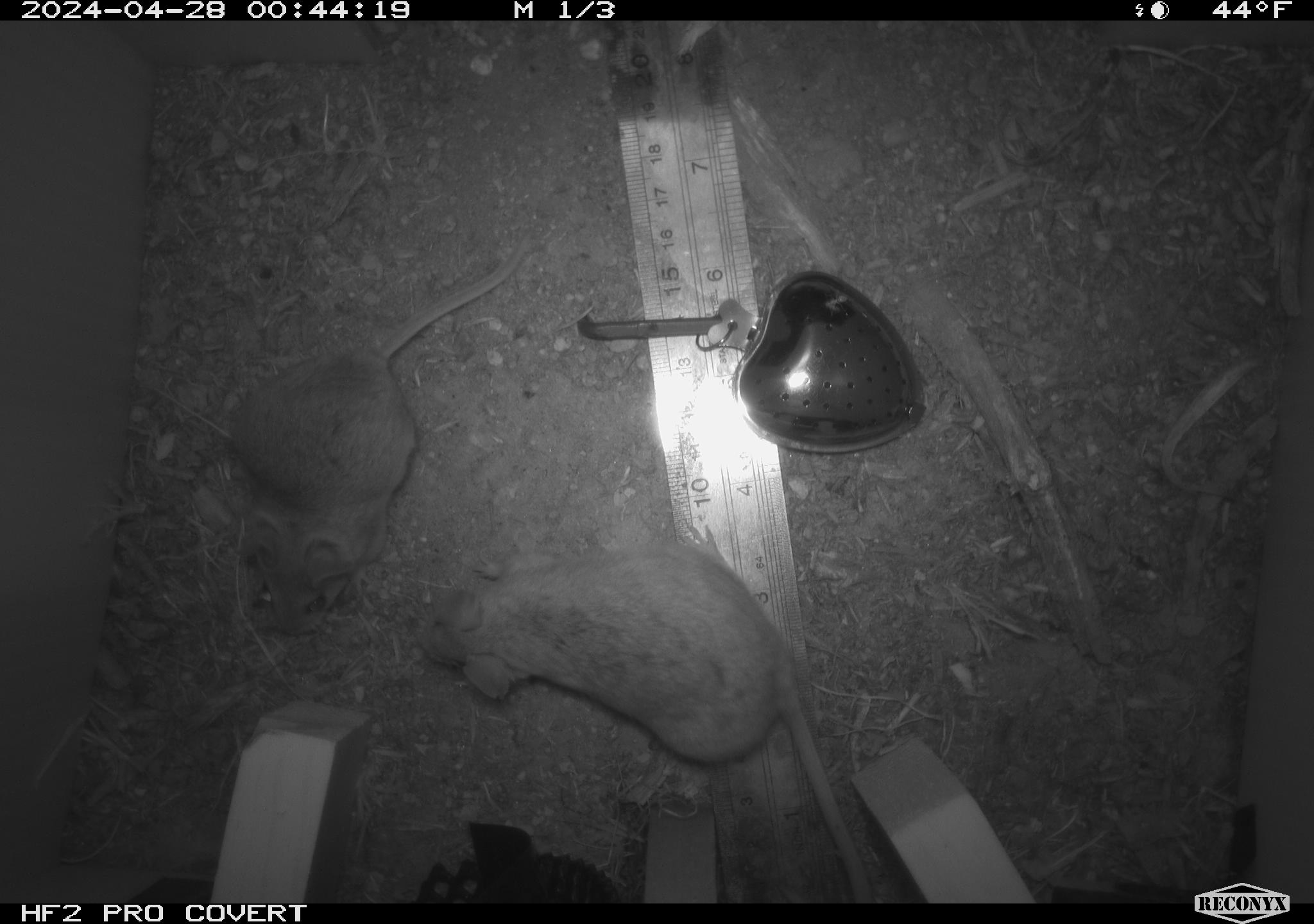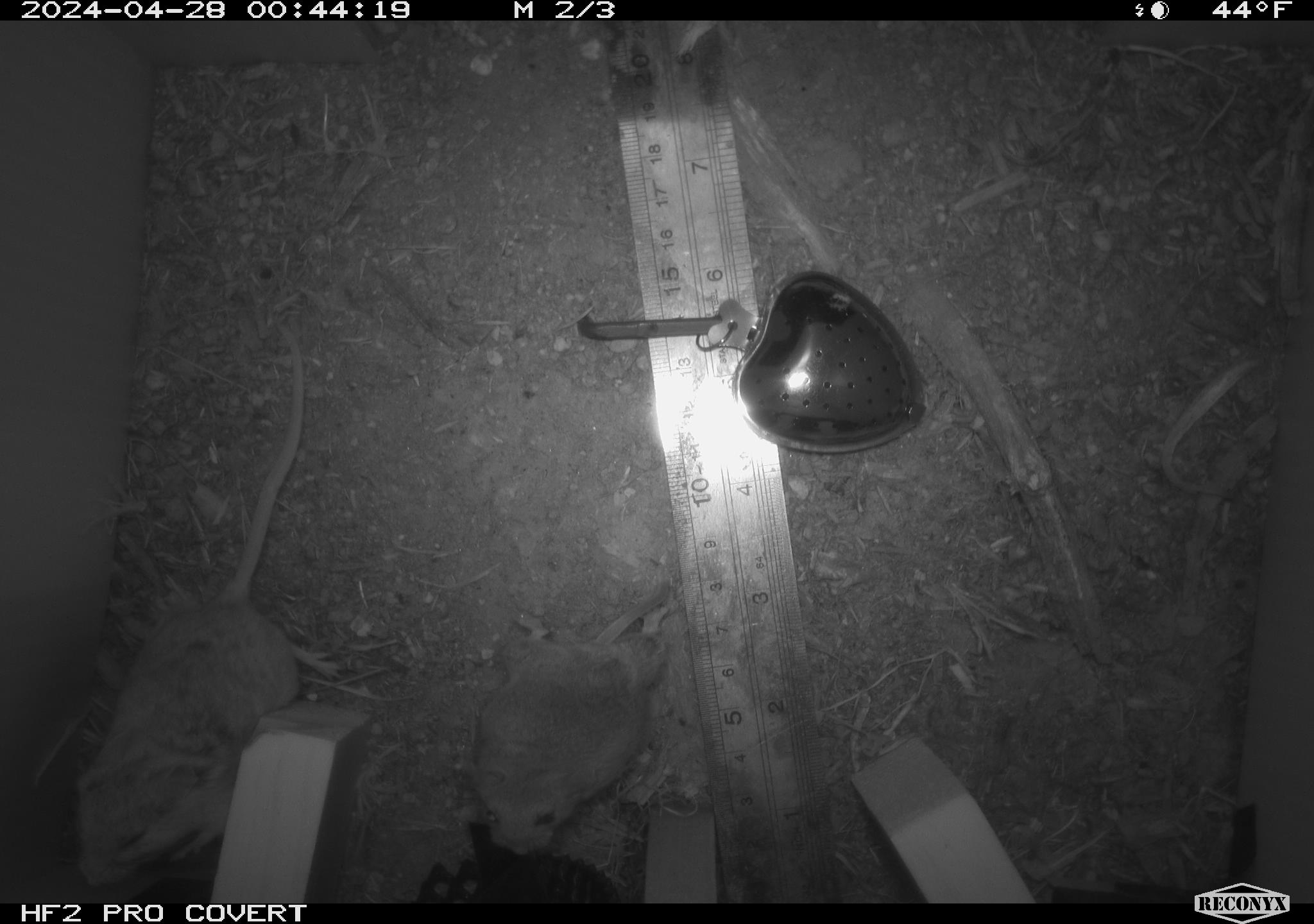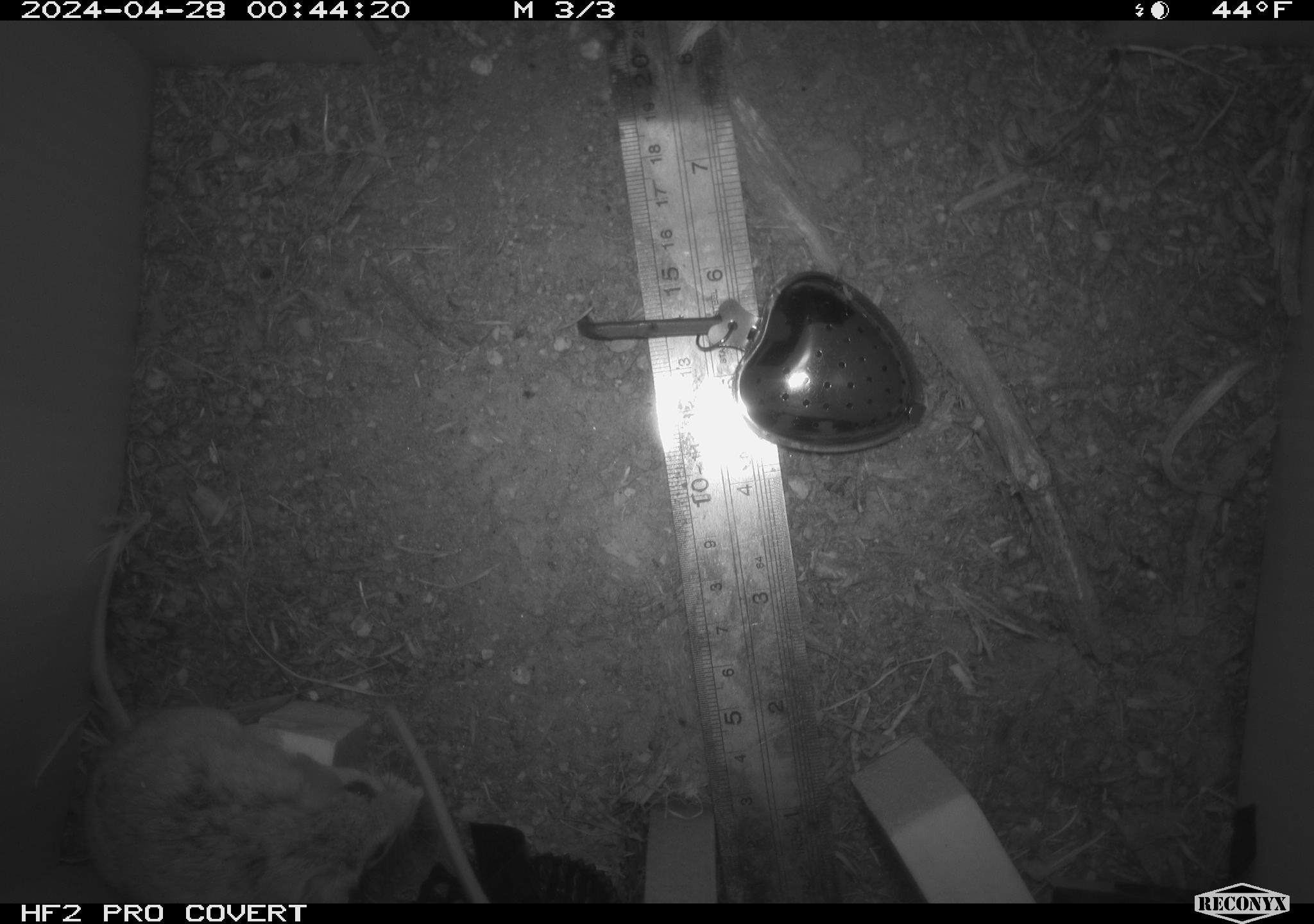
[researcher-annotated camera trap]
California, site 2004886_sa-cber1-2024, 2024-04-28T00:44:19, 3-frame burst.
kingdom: Animalia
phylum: Chordata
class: Mammalia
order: Rodentia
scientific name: Rodentia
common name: mouse species